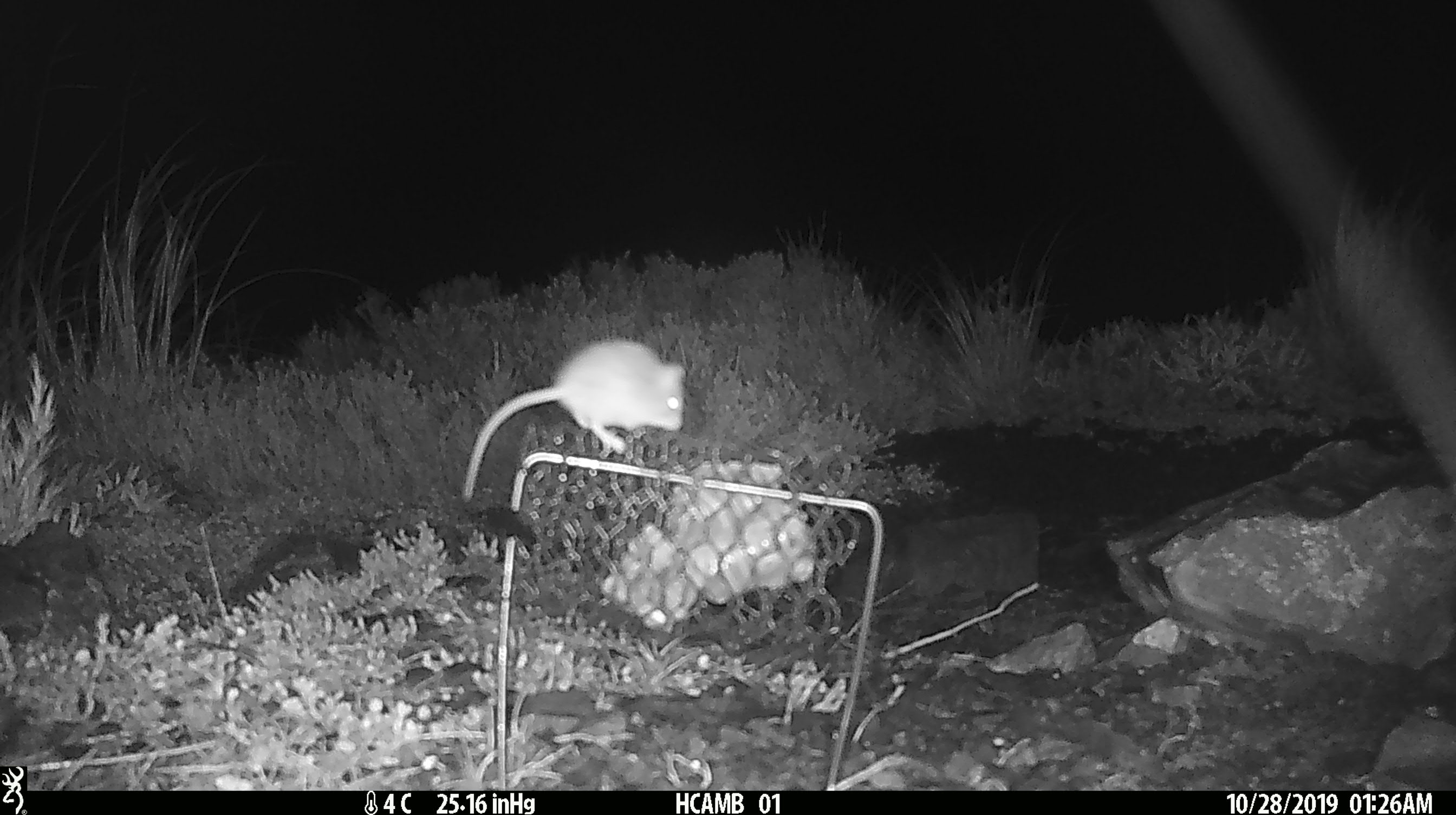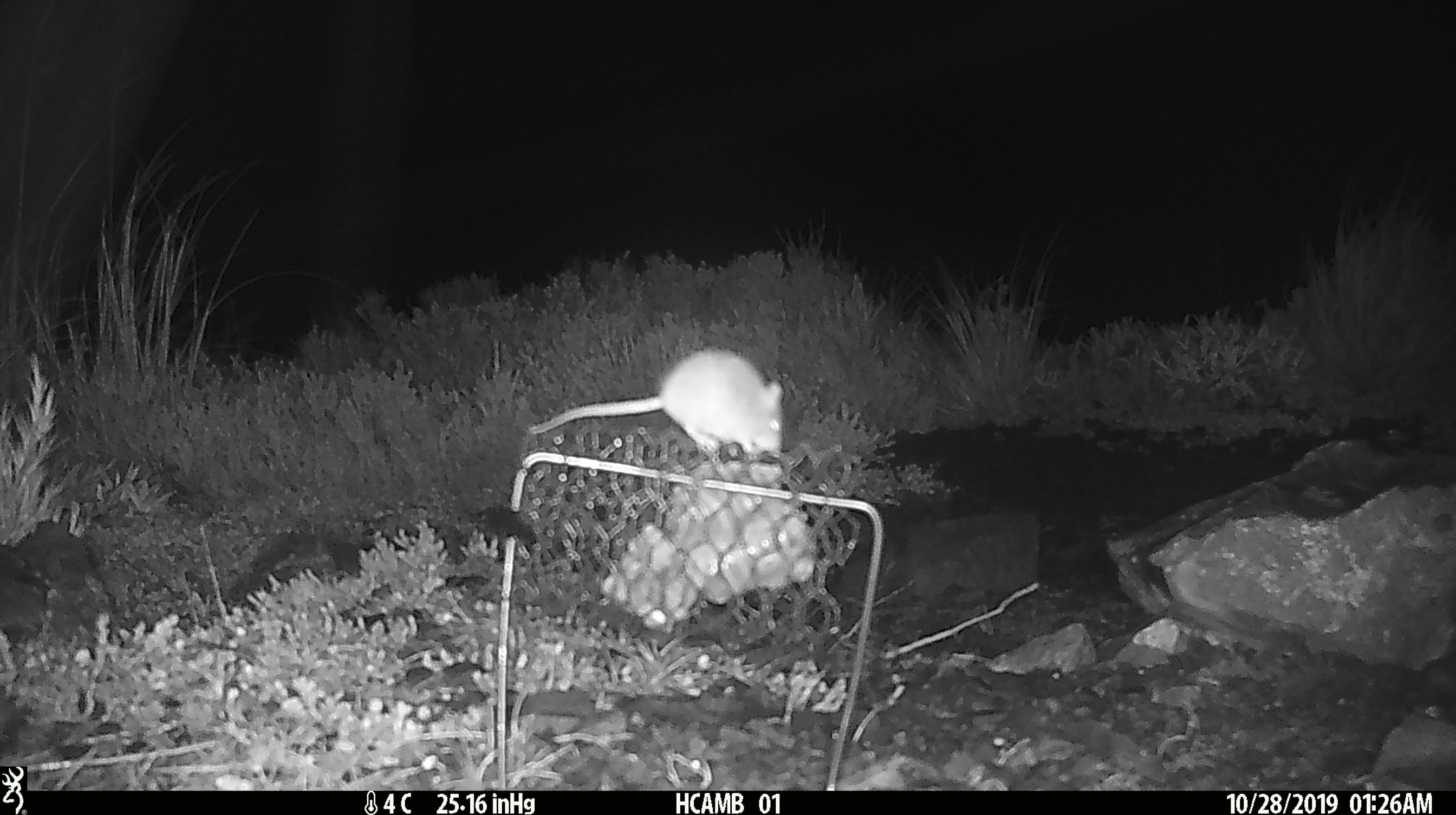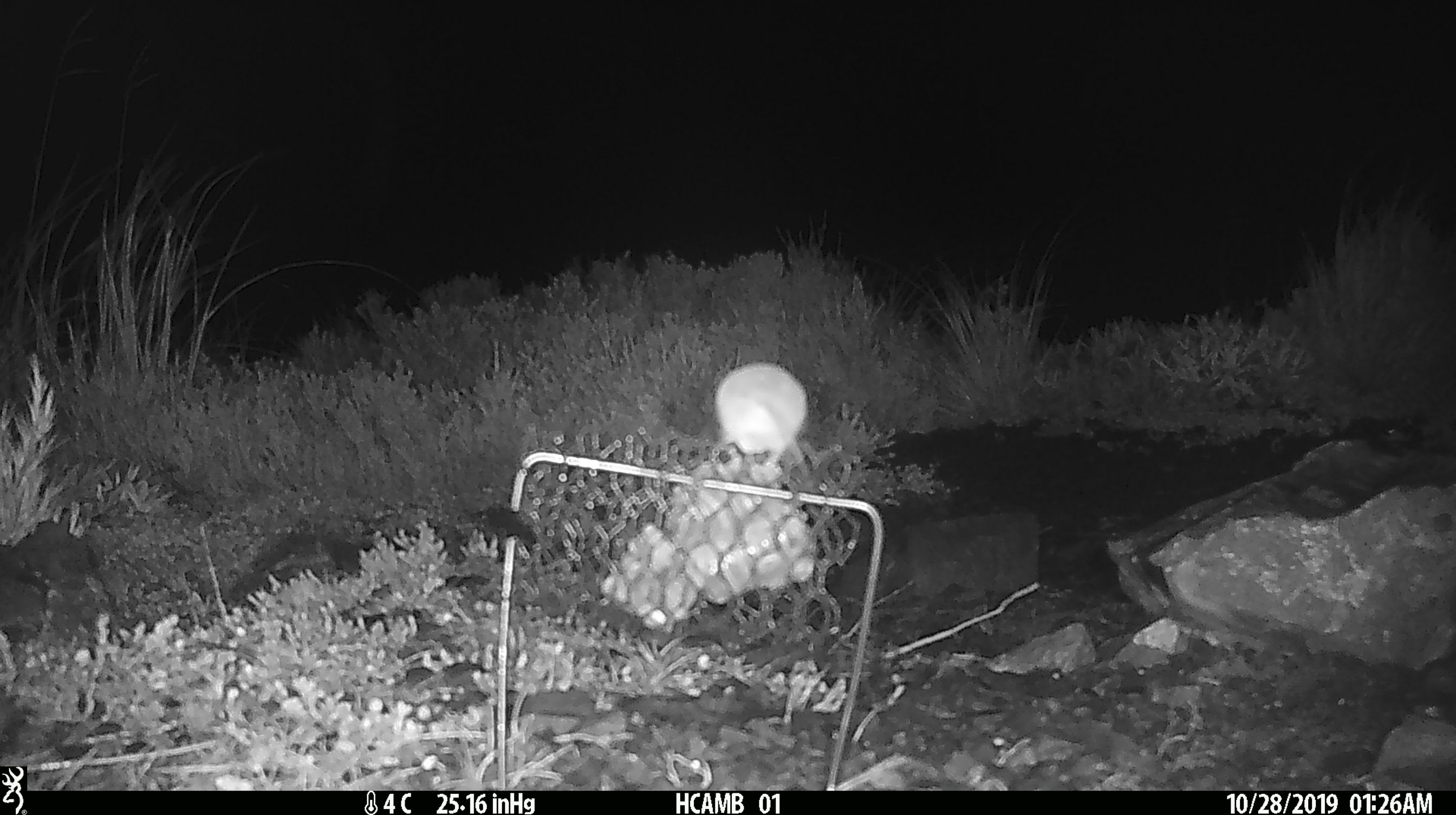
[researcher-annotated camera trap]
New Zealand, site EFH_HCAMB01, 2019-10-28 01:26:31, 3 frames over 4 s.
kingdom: Animalia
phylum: Chordata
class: Mammalia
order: Rodentia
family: Muridae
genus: Mus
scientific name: Mus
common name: mouse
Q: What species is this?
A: Mouse (Mus).